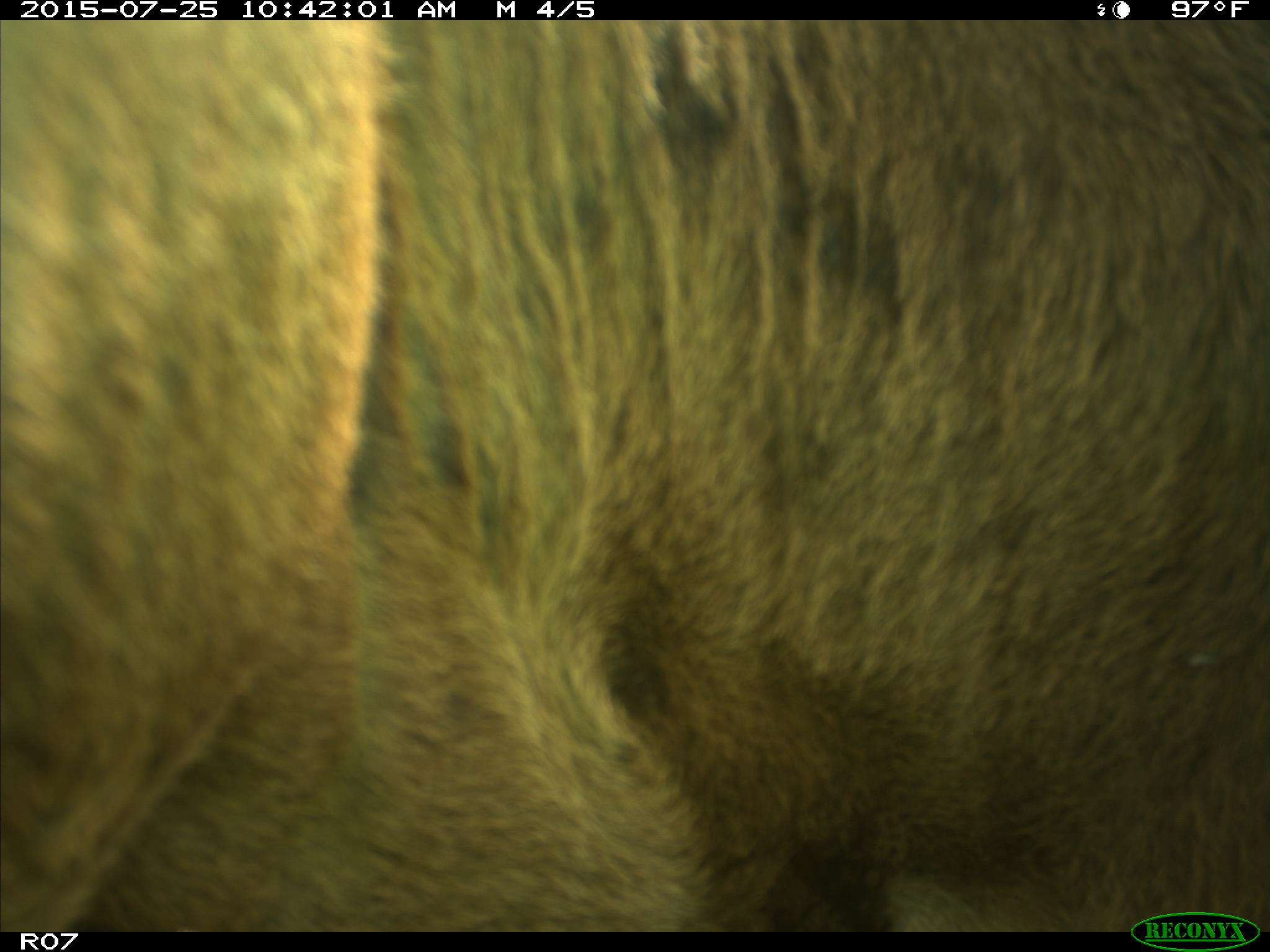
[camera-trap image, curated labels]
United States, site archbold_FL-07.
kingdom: Animalia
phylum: Chordata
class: Mammalia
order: Artiodactyla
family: Bovidae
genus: Bos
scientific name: Bos taurus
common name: domestic cow